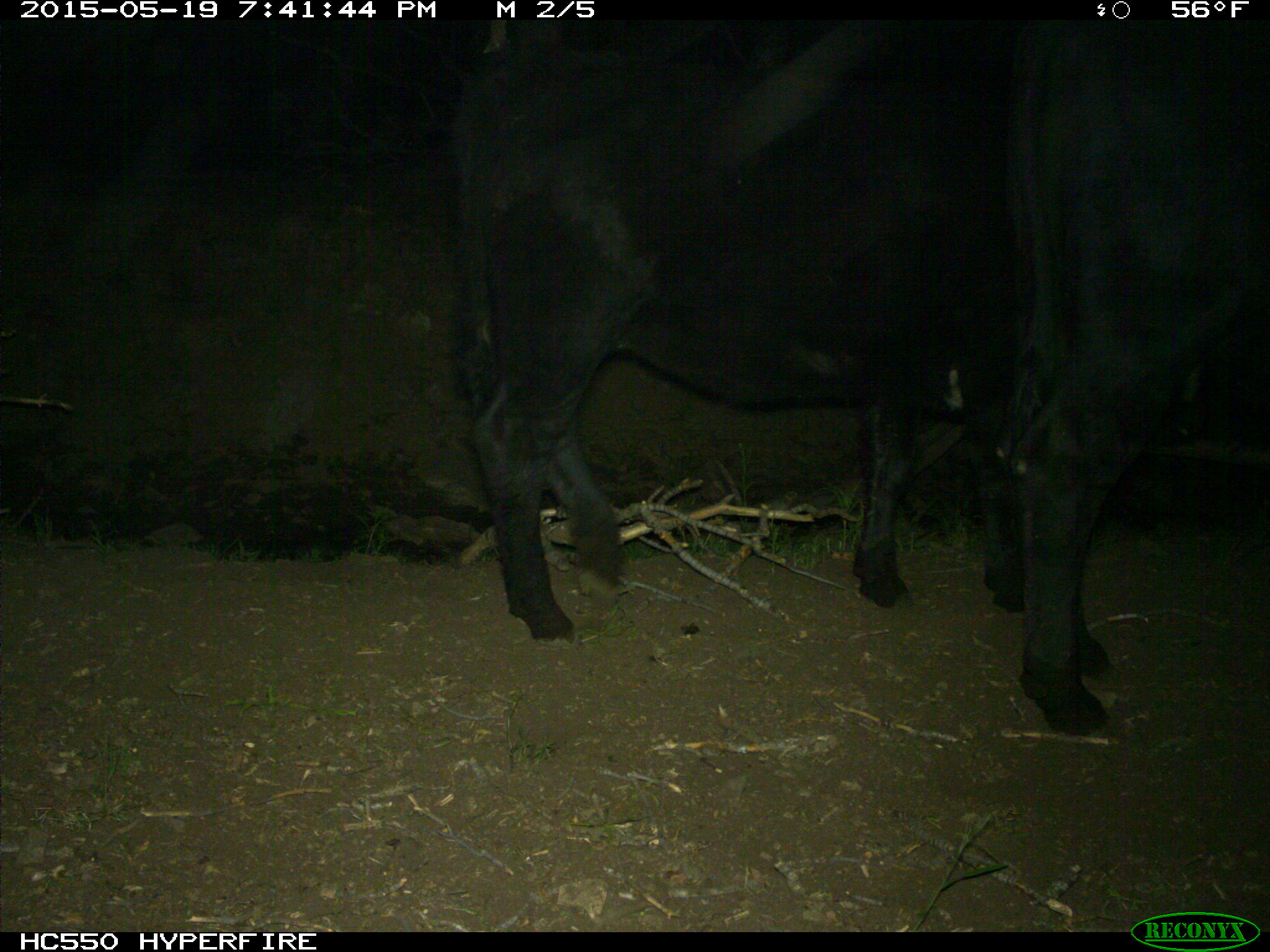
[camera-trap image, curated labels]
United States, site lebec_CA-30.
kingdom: Animalia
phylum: Chordata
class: Mammalia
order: Artiodactyla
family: Bovidae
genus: Bos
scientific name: Bos taurus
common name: domestic cow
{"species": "Bos taurus (domestic cow)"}